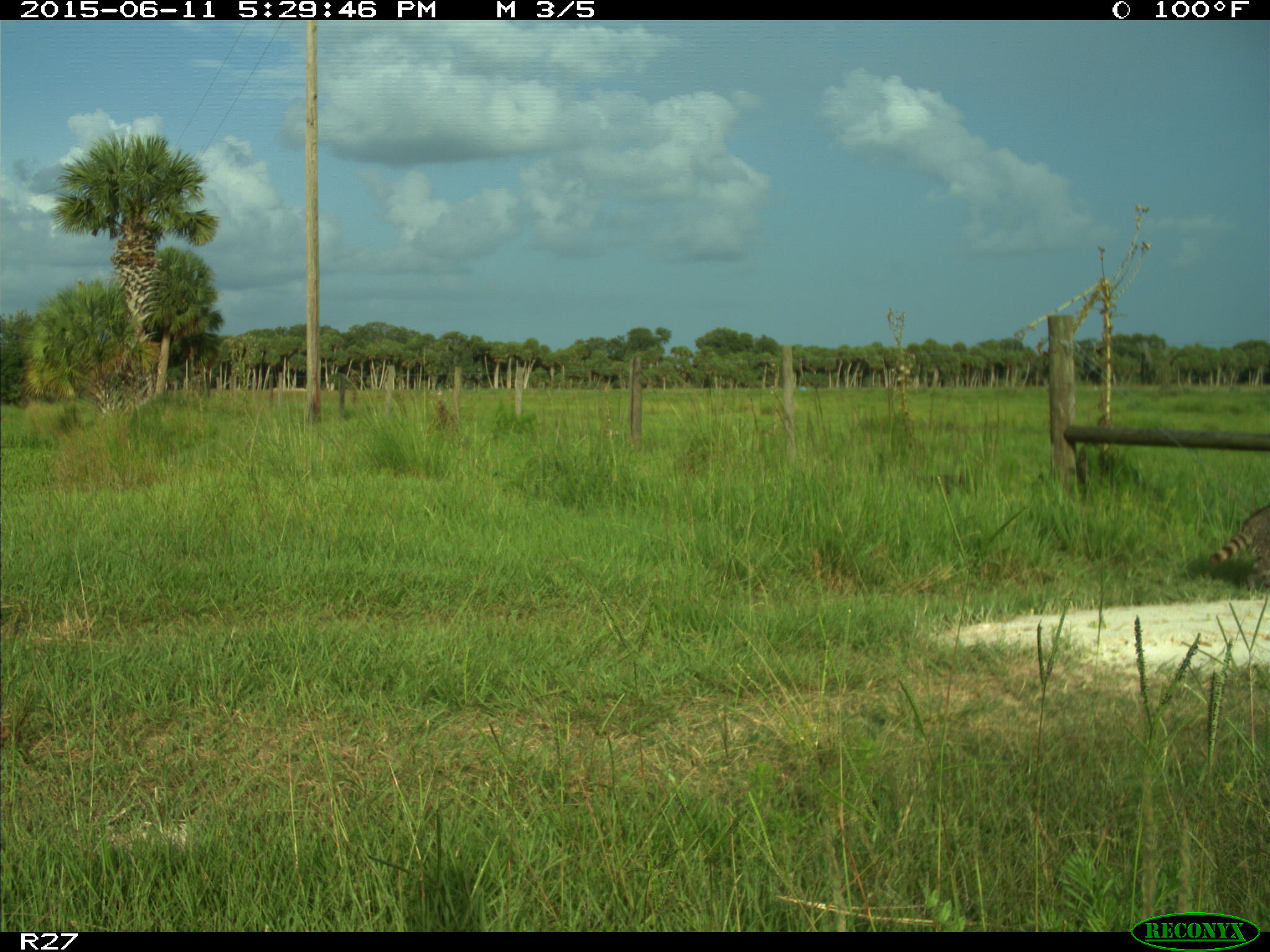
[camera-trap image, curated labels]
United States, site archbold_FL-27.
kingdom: Animalia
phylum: Chordata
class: Mammalia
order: Carnivora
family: Procyonidae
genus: Procyon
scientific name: Procyon lotor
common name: common raccoon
Procyon lotor (common raccoon).